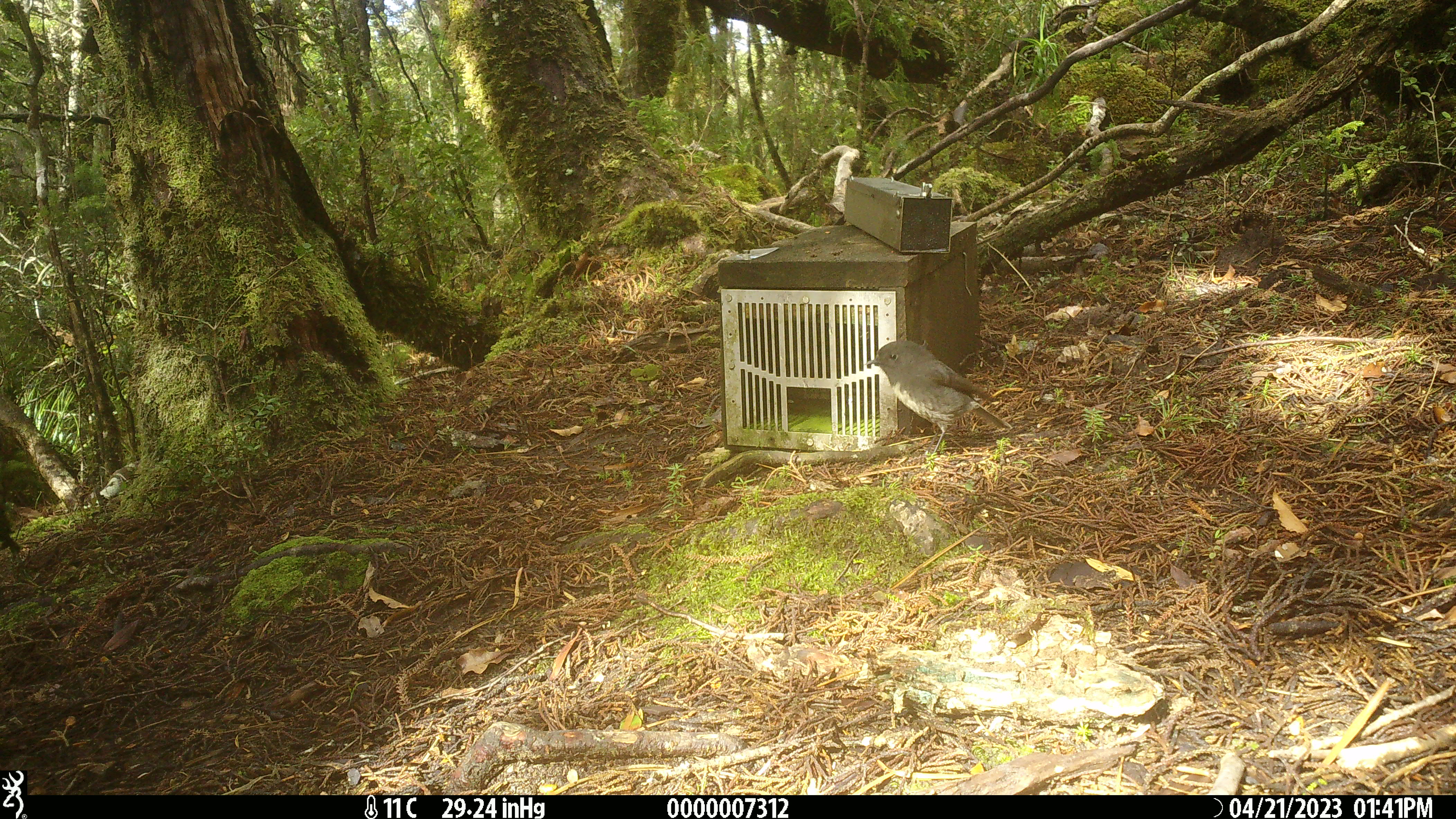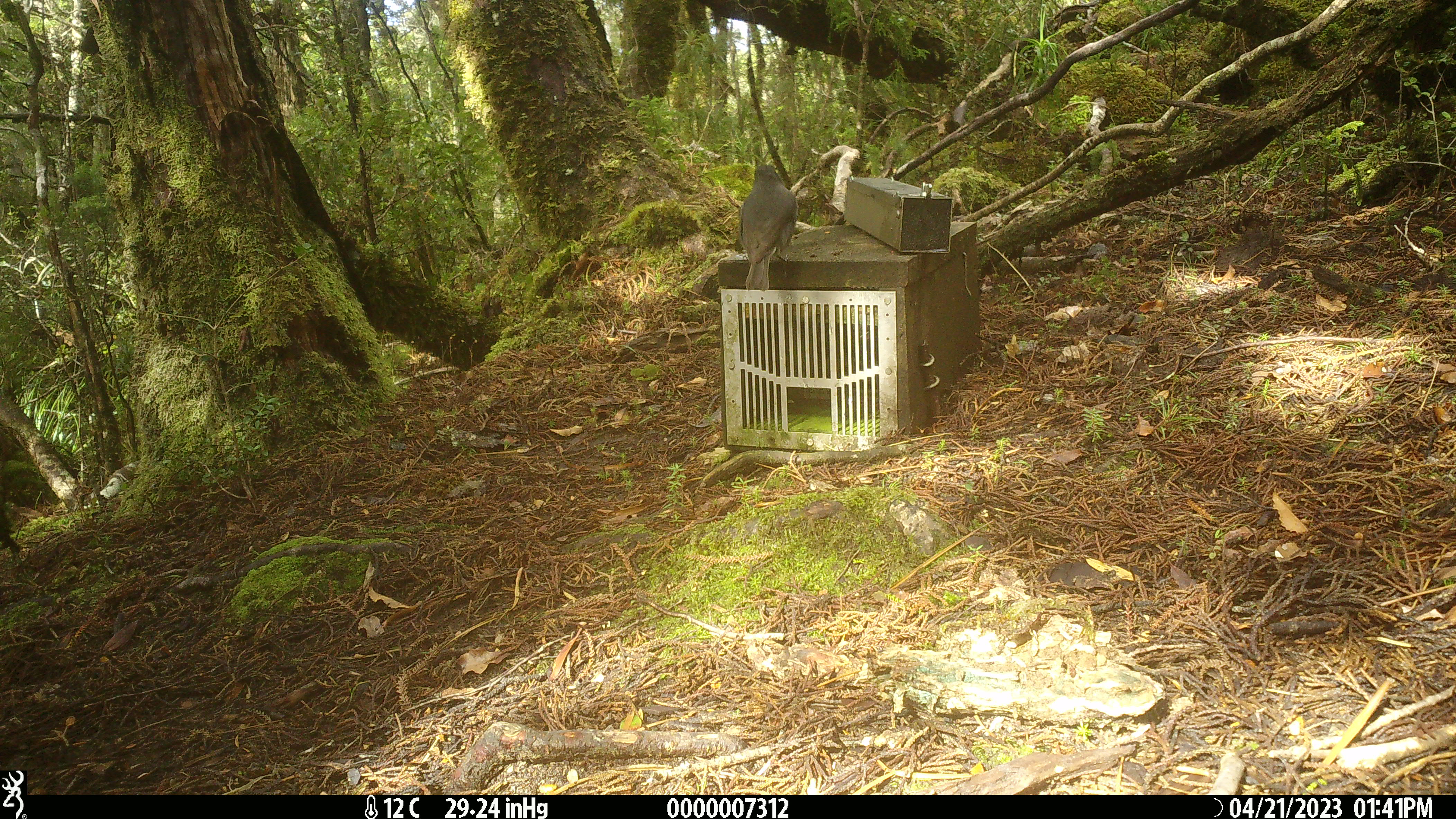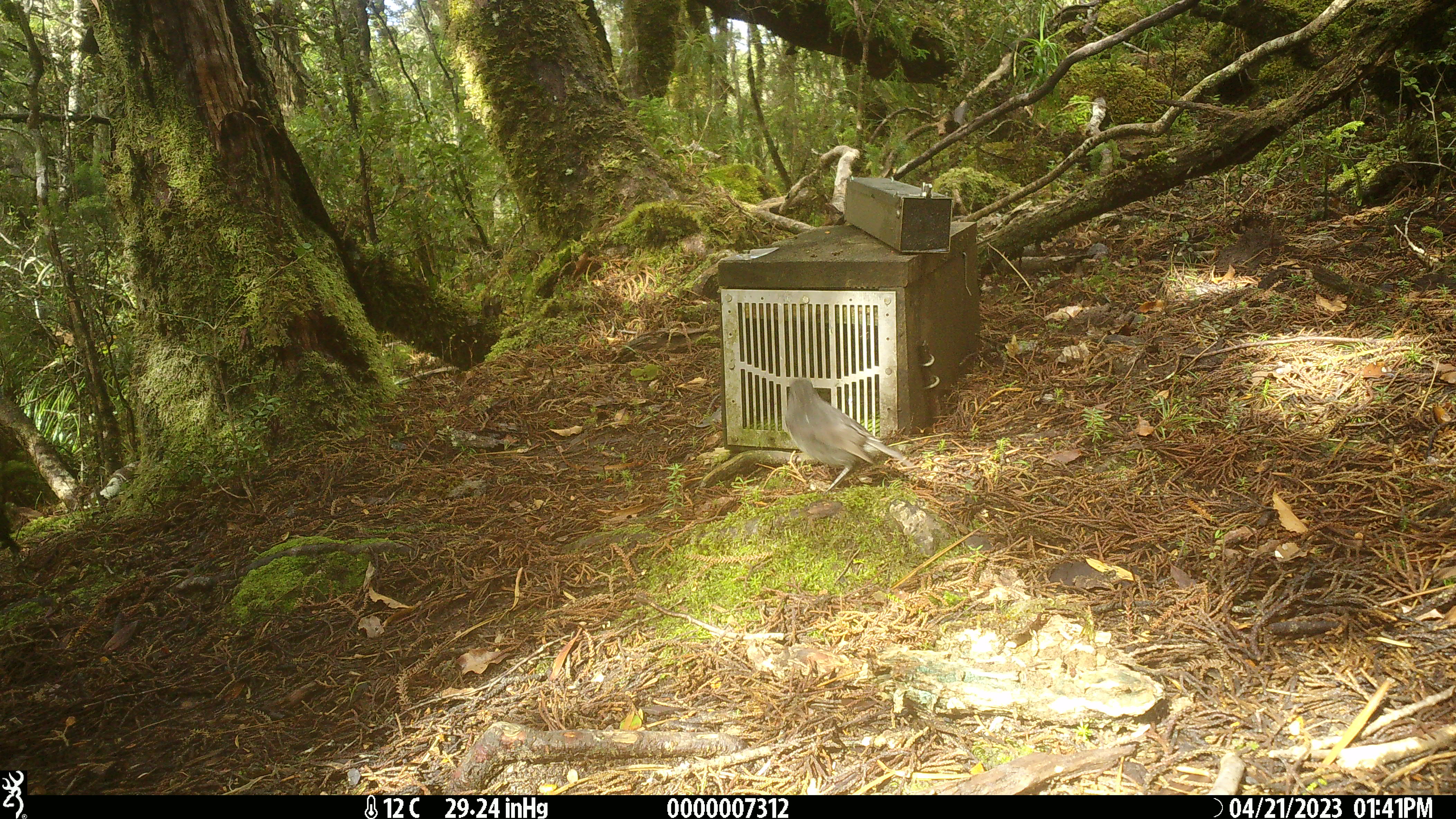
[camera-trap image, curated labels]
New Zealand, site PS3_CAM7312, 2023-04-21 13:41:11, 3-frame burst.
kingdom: Animalia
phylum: Chordata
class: Aves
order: Passeriformes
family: Petroicidae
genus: Petroica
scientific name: Petroica australis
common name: new zealand robin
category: robin